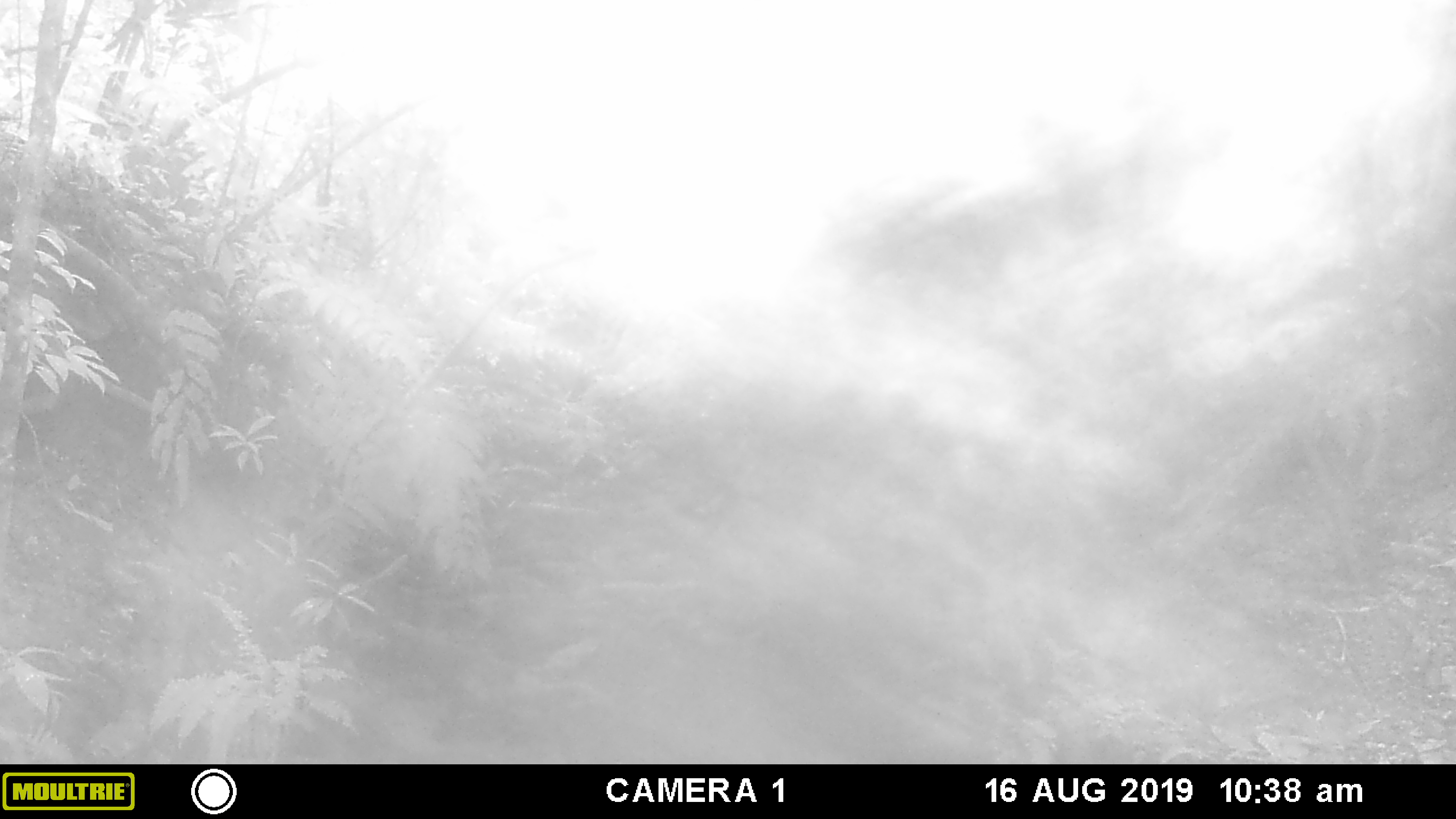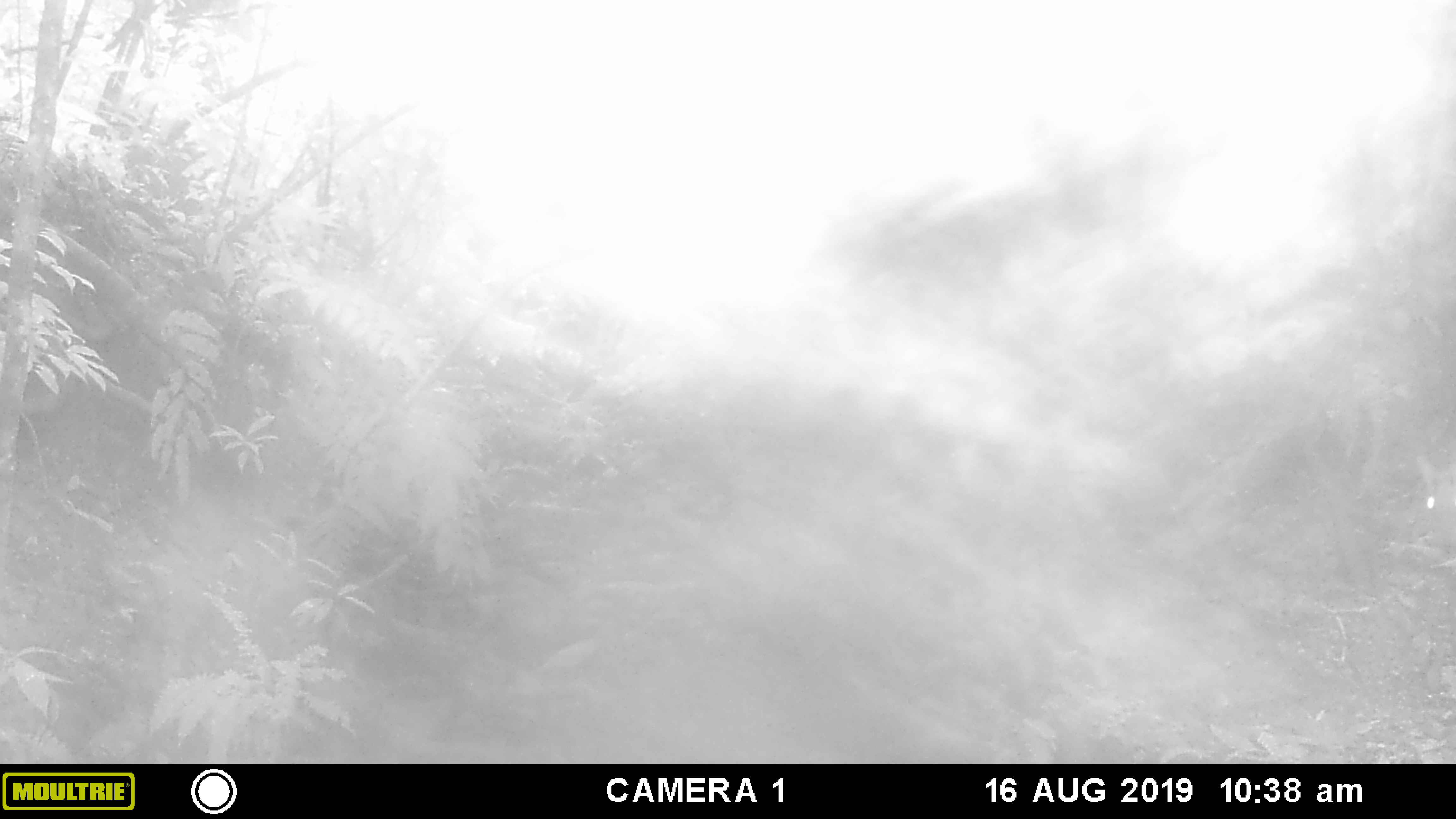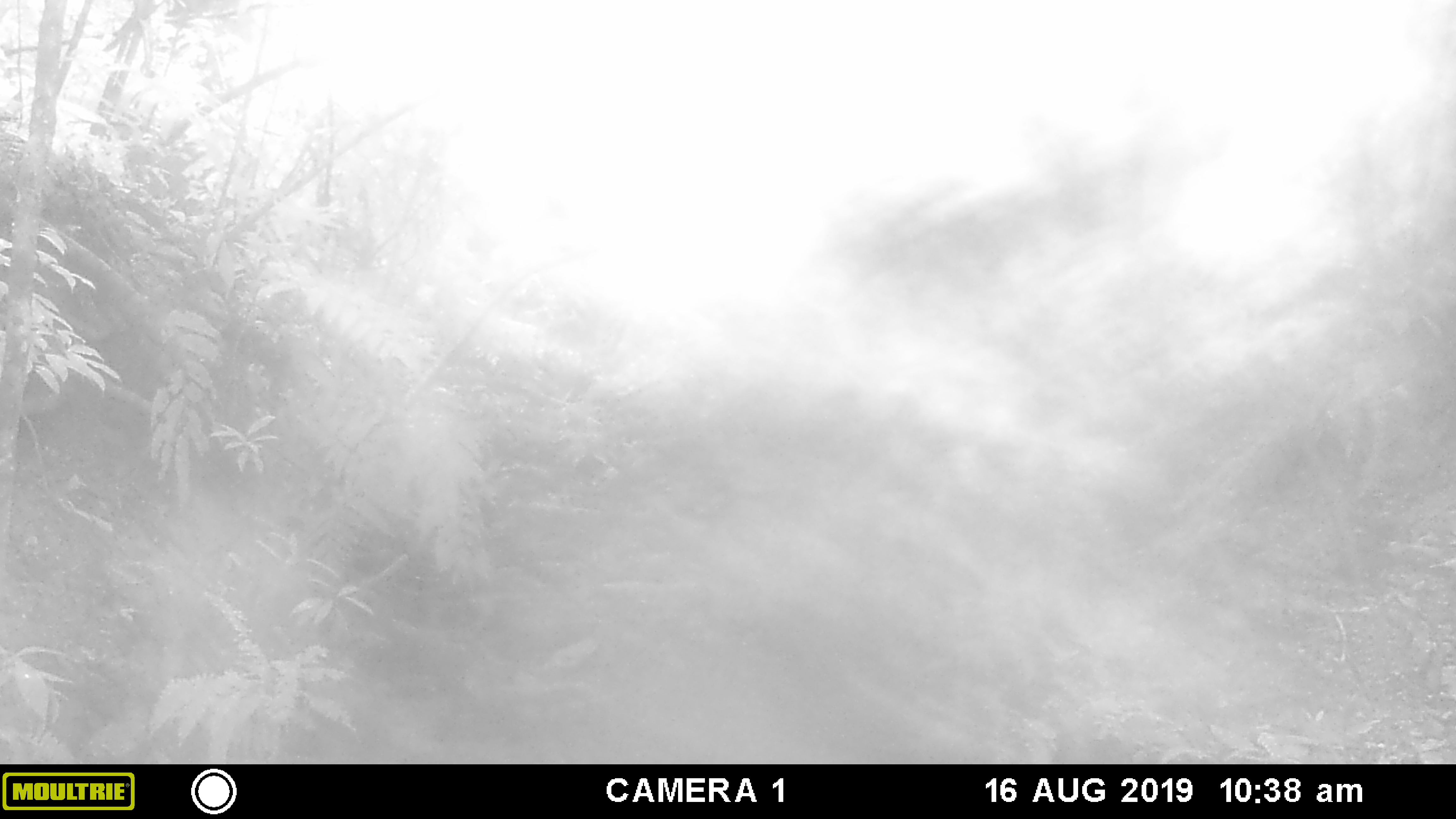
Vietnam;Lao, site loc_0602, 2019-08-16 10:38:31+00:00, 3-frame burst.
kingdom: Animalia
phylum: Chordata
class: Mammalia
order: Artiodactyla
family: Cervidae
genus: Muntiacus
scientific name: Muntiacus rooseveltorum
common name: roosevelt's muntjac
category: roosevelts muntjac group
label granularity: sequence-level